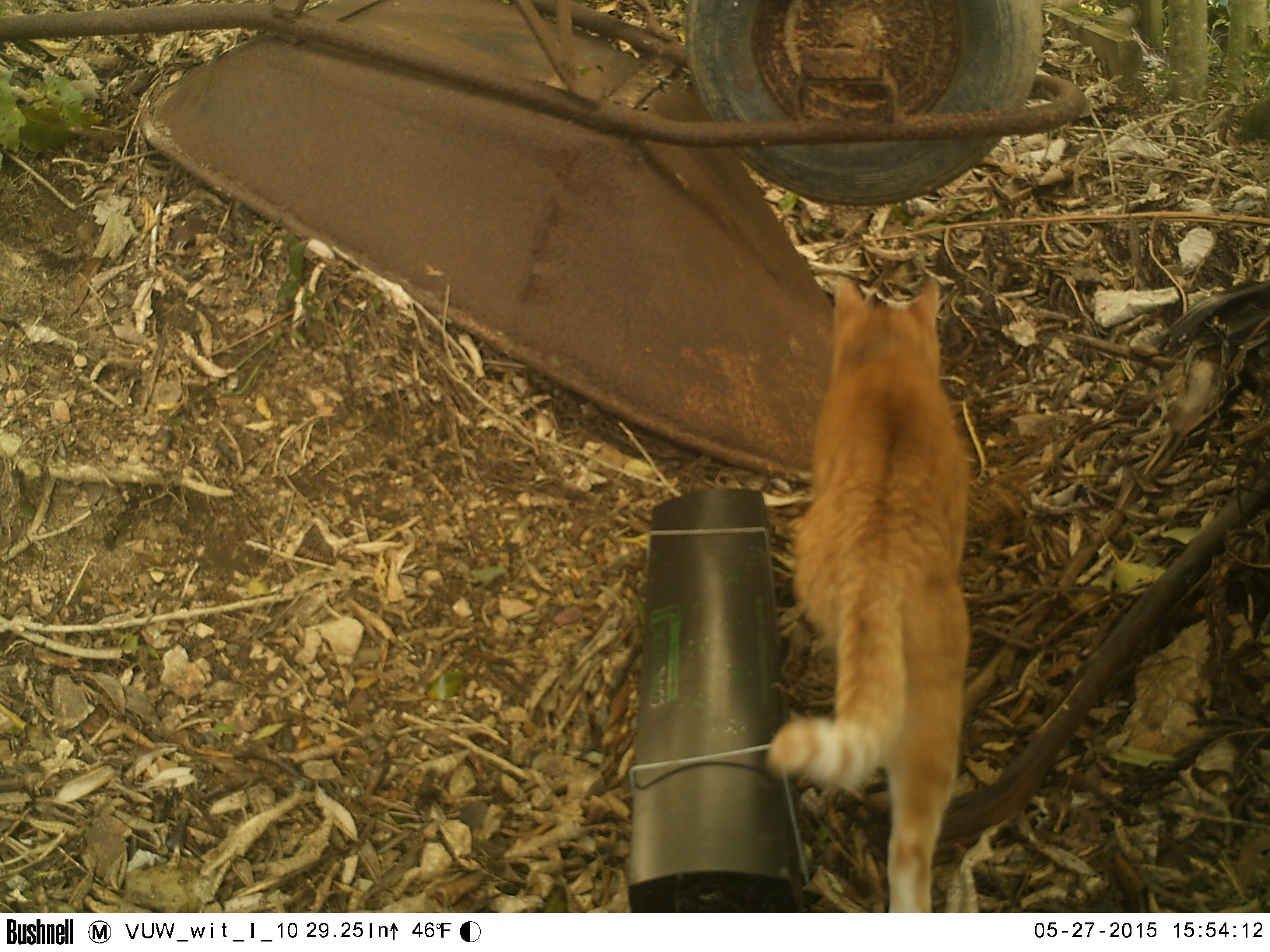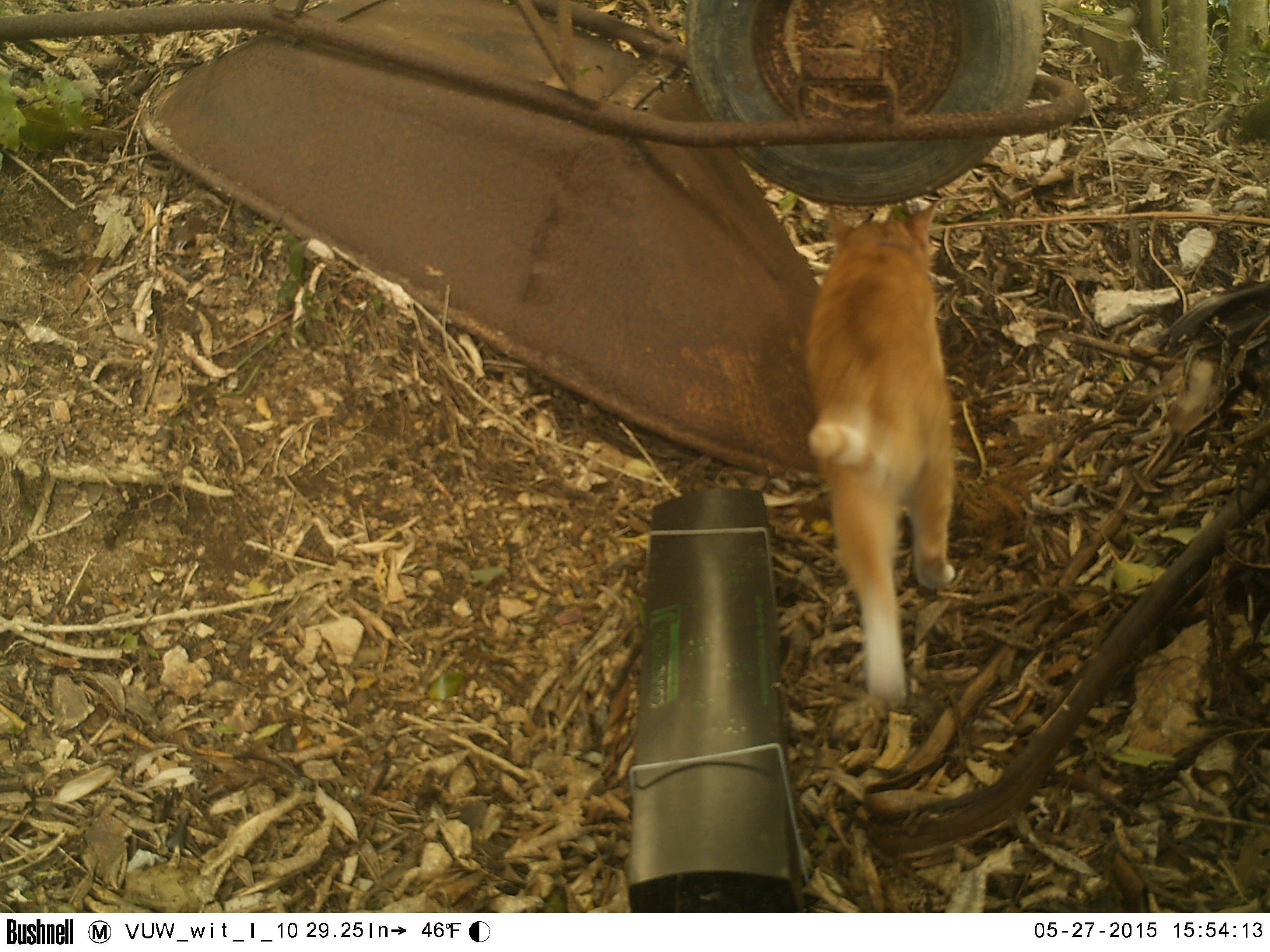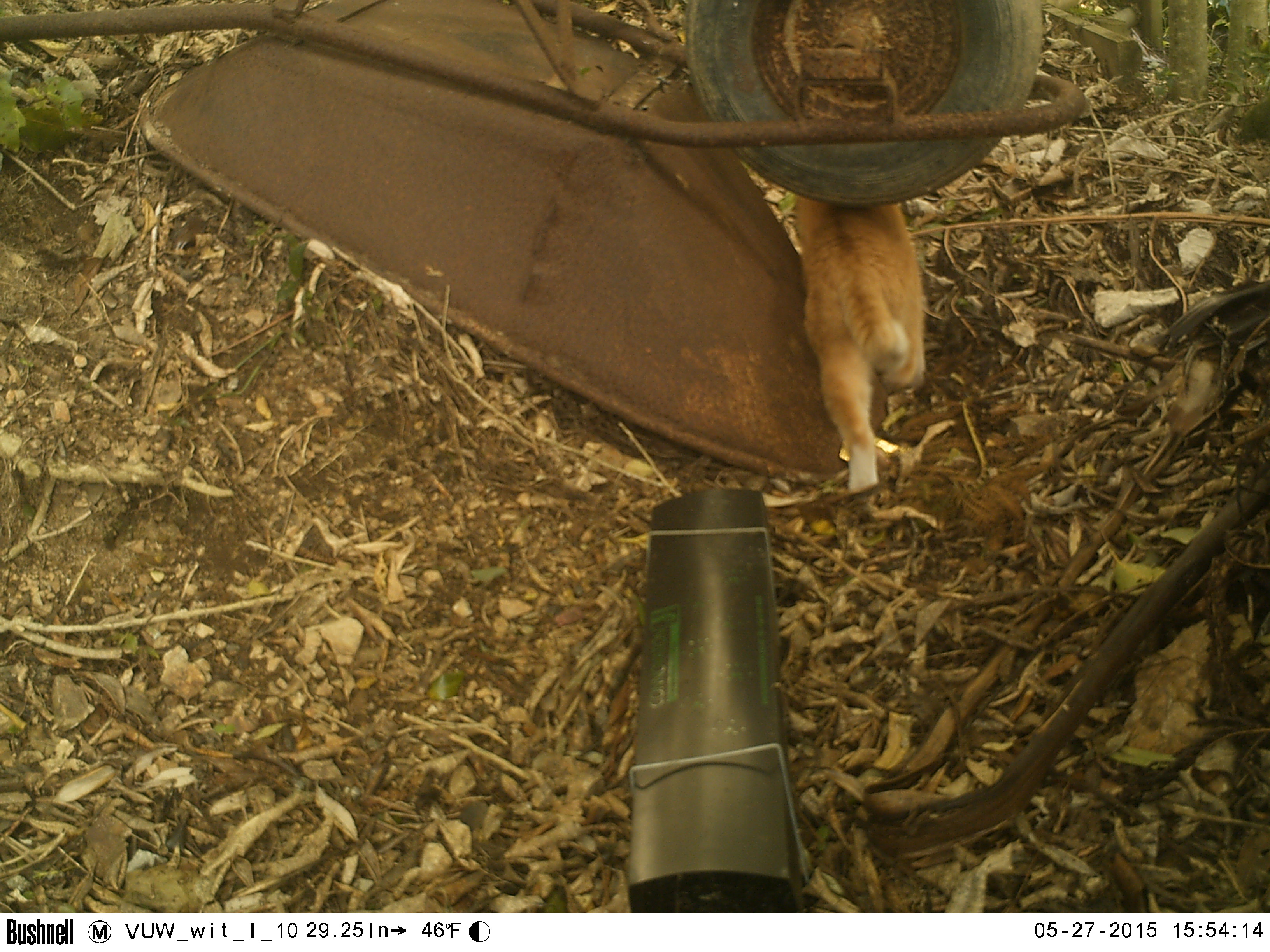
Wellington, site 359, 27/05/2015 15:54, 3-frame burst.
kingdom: Animalia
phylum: Chordata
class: Mammalia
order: Carnivora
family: Felidae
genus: Felis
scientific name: Felis catus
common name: cat